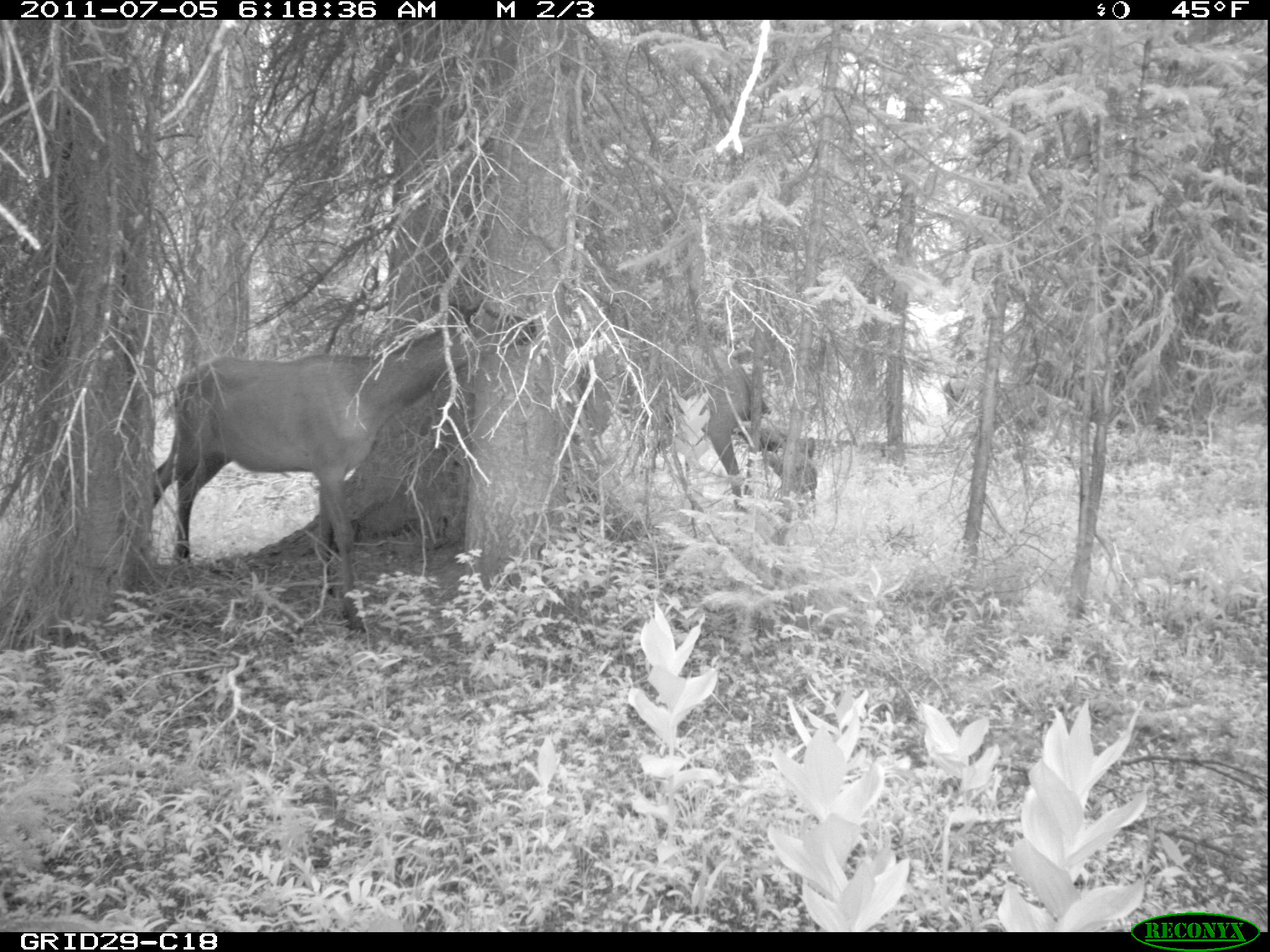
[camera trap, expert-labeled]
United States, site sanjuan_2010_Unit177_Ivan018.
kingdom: Animalia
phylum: Chordata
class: Mammalia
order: Artiodactyla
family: Cervidae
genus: Cervus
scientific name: Cervus elaphus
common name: red deer